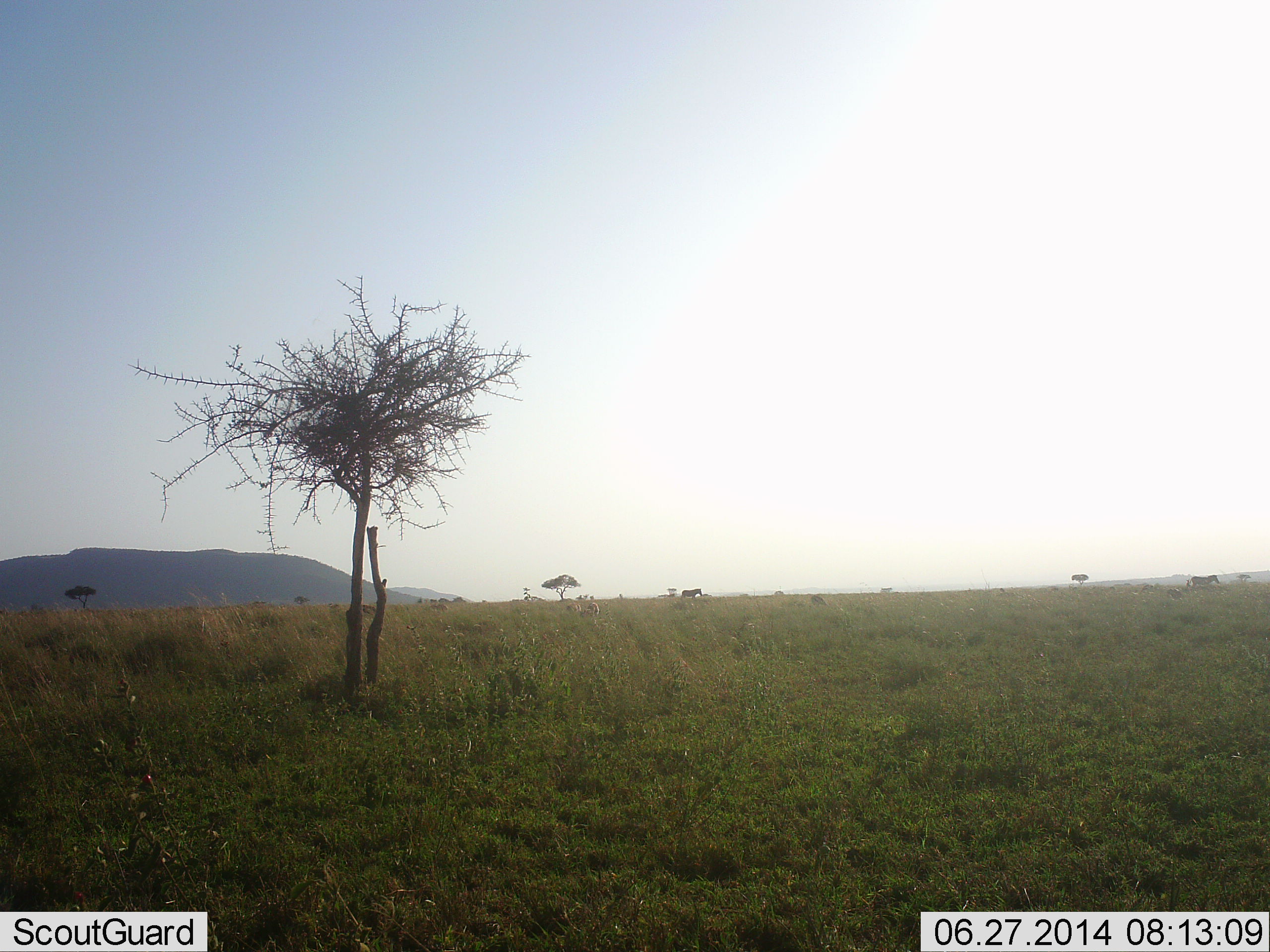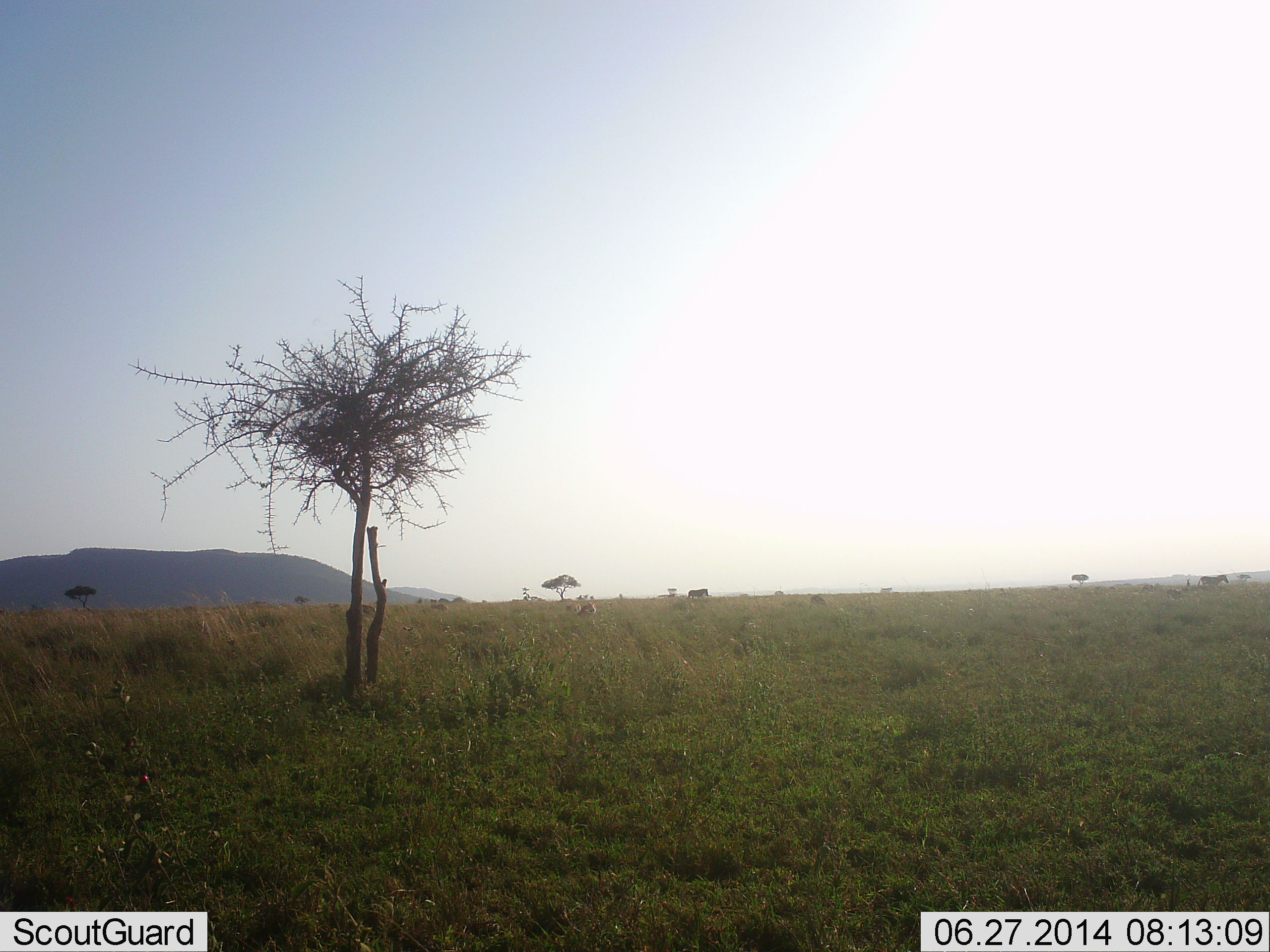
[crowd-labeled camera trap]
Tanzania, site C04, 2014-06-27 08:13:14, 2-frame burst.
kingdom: Animalia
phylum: Chordata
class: Mammalia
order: Perissodactyla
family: Equidae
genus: Equus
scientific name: Equus quagga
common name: plains zebra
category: zebra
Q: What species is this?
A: Zebra (plains zebra) (Equus quagga).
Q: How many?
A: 2.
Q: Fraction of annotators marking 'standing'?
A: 0%.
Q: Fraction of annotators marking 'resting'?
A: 0%.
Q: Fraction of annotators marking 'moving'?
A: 90%.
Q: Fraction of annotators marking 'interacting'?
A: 0%.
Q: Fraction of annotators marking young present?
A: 0%.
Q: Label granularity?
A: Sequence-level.